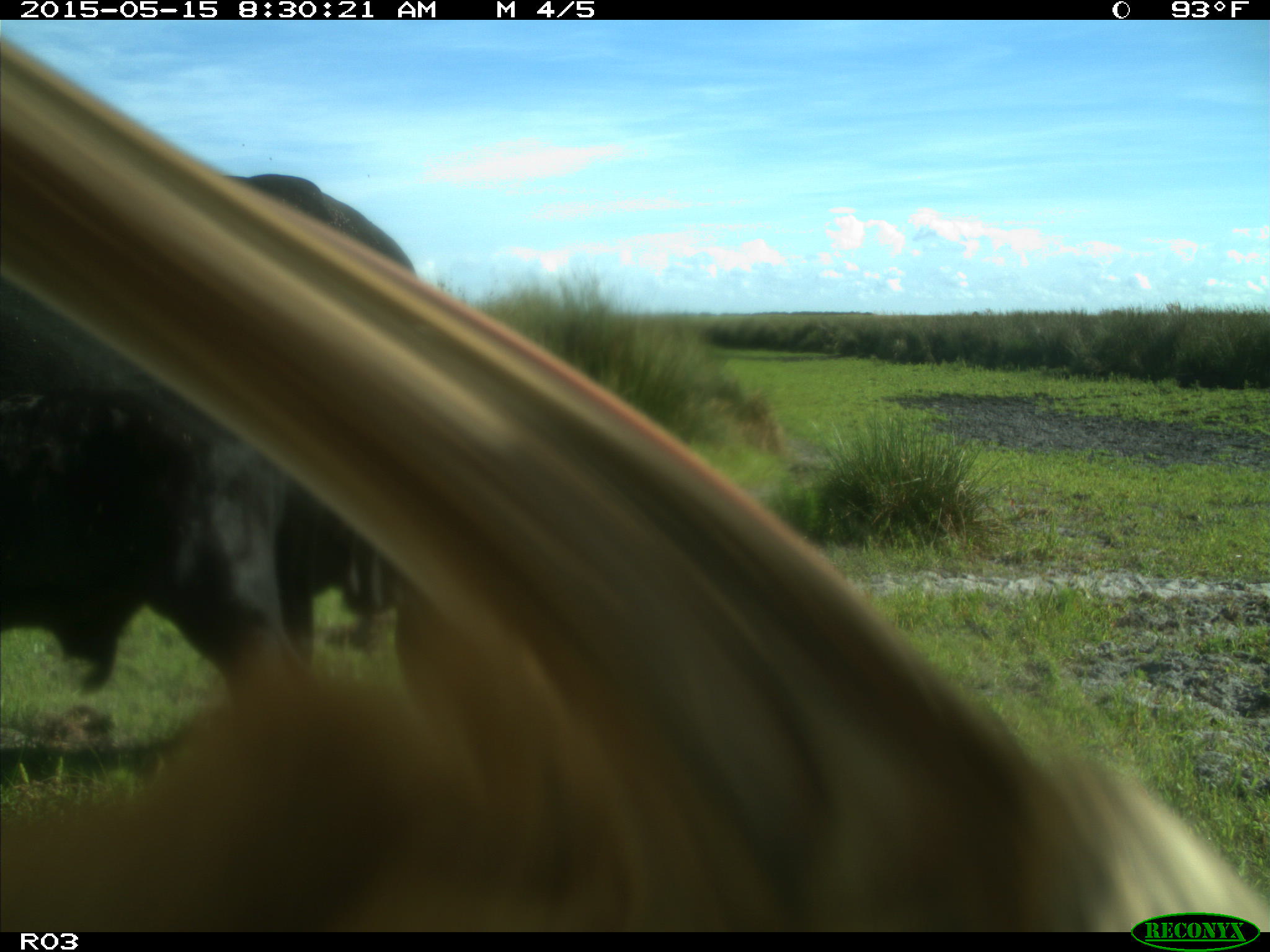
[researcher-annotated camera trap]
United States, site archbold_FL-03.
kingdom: Animalia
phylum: Chordata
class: Mammalia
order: Artiodactyla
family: Bovidae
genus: Bos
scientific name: Bos taurus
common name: domestic cow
Bos taurus (domestic cow).